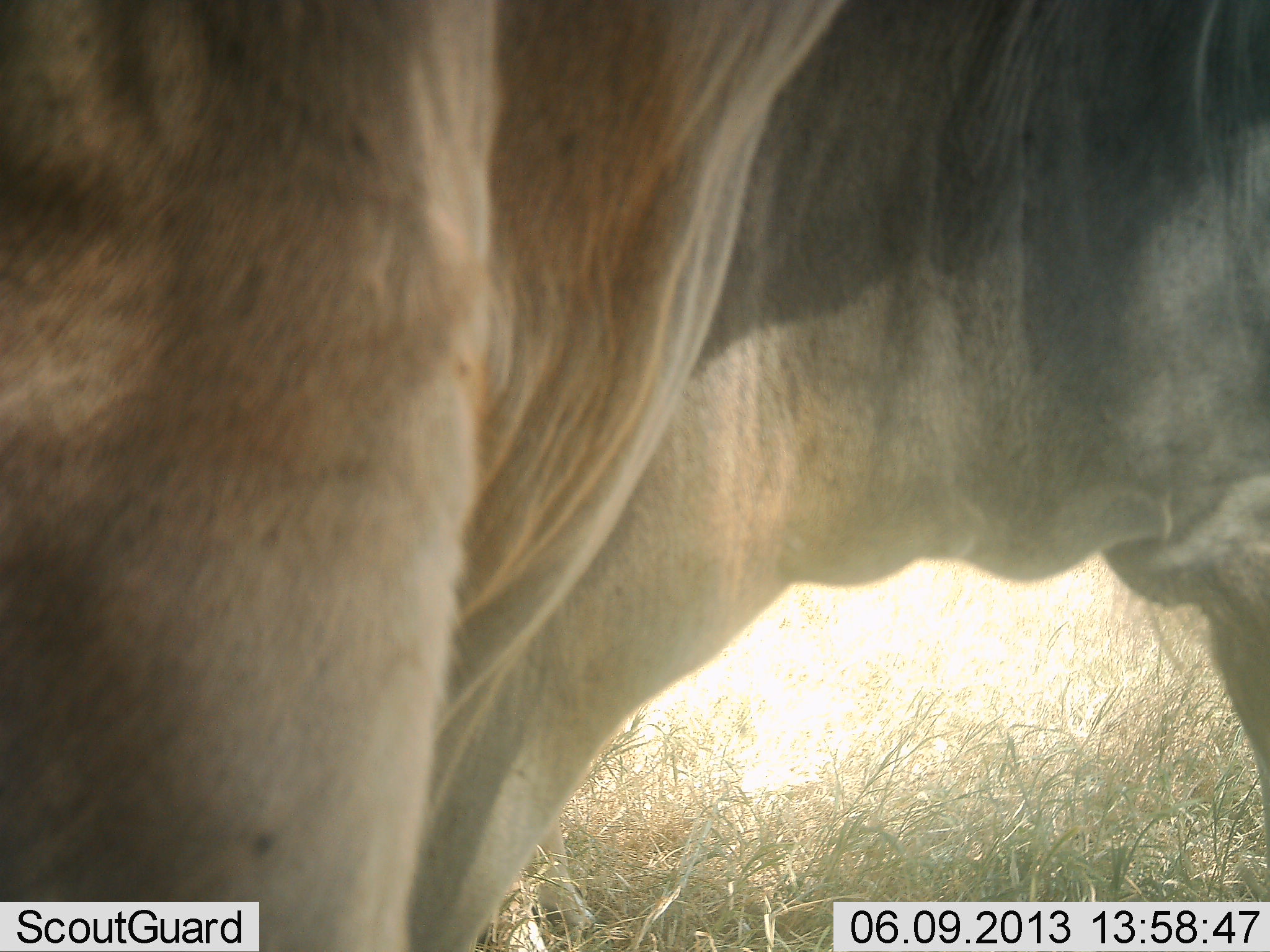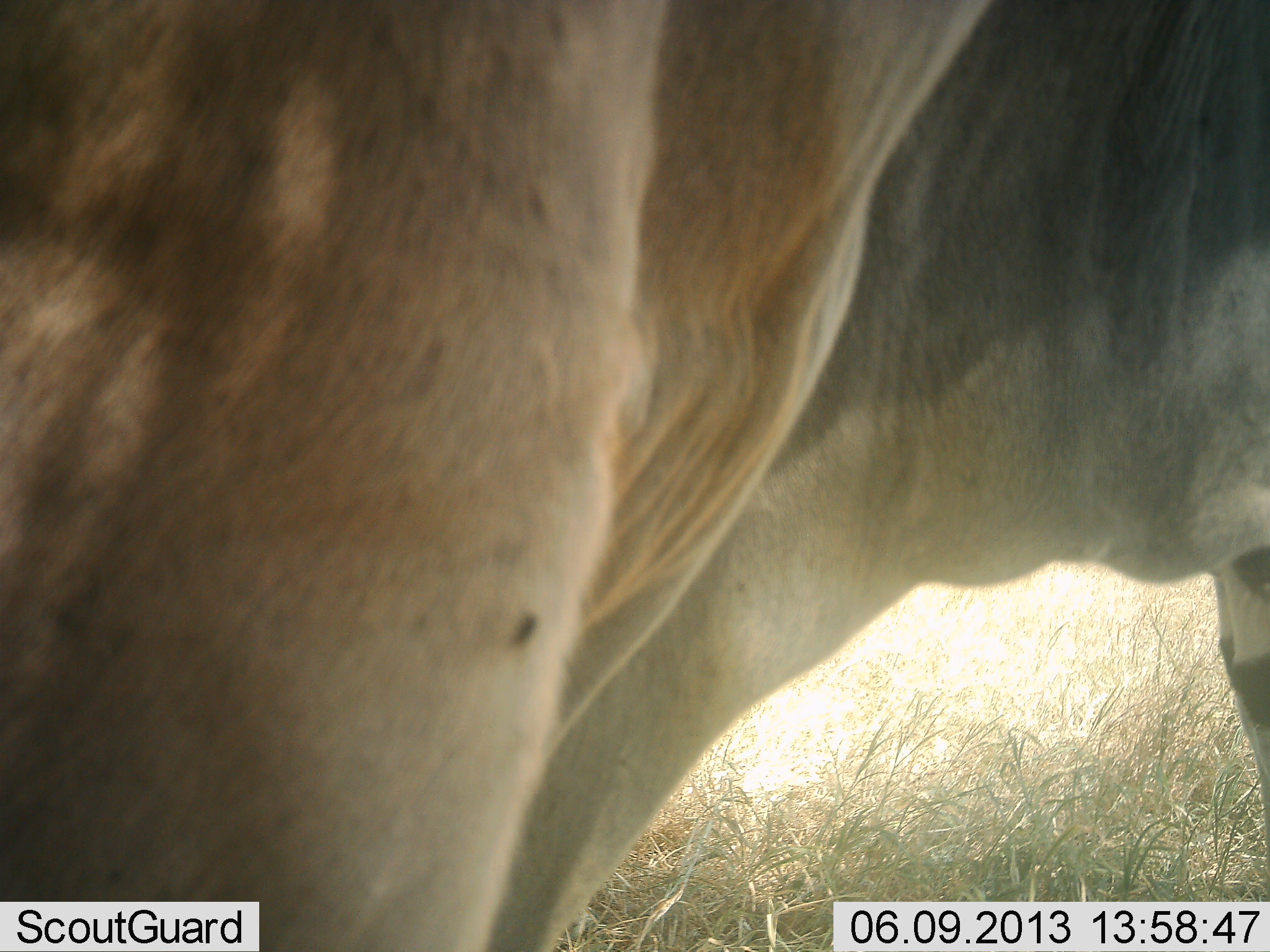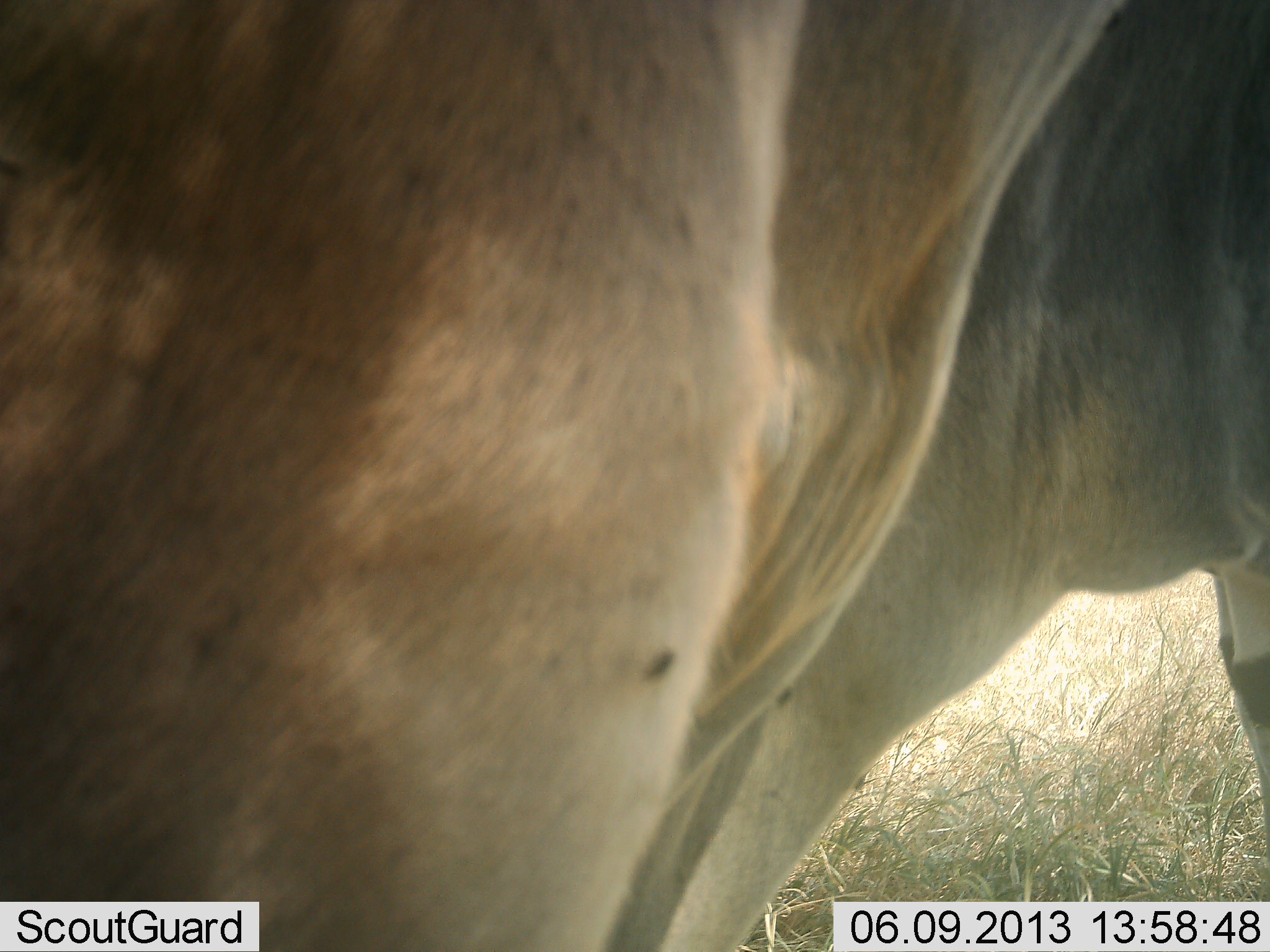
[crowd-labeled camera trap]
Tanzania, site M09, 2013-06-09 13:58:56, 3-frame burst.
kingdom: Animalia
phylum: Chordata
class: Mammalia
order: Artiodactyla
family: Bovidae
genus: Tragelaphus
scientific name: Tragelaphus oryx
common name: eland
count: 2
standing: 80%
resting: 0%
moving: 30%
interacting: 0%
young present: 0%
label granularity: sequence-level